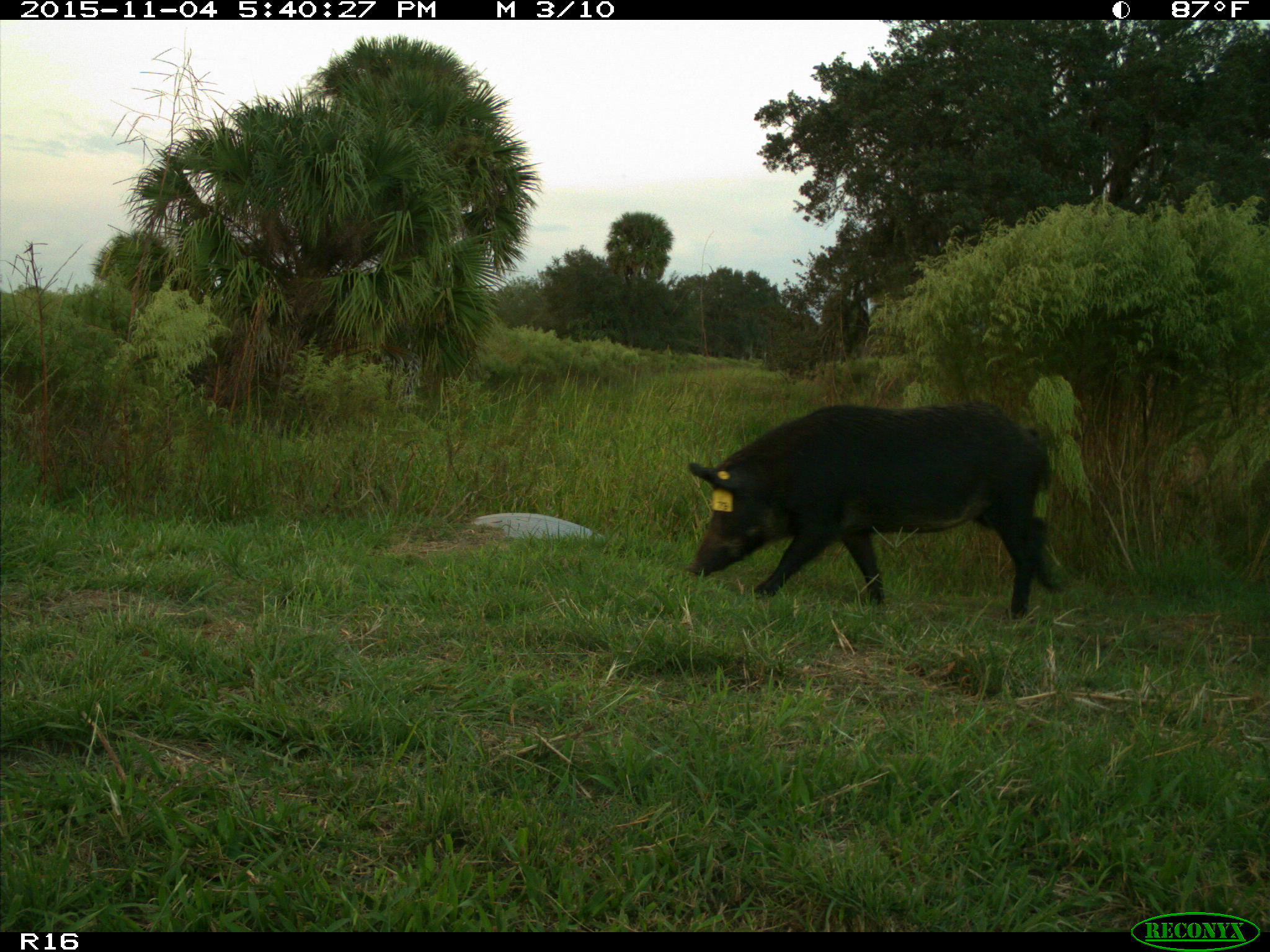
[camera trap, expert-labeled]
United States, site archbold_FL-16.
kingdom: Animalia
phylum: Chordata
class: Mammalia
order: Artiodactyla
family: Suidae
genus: Sus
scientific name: Sus scrofa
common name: wild boar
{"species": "Sus scrofa (wild boar)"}